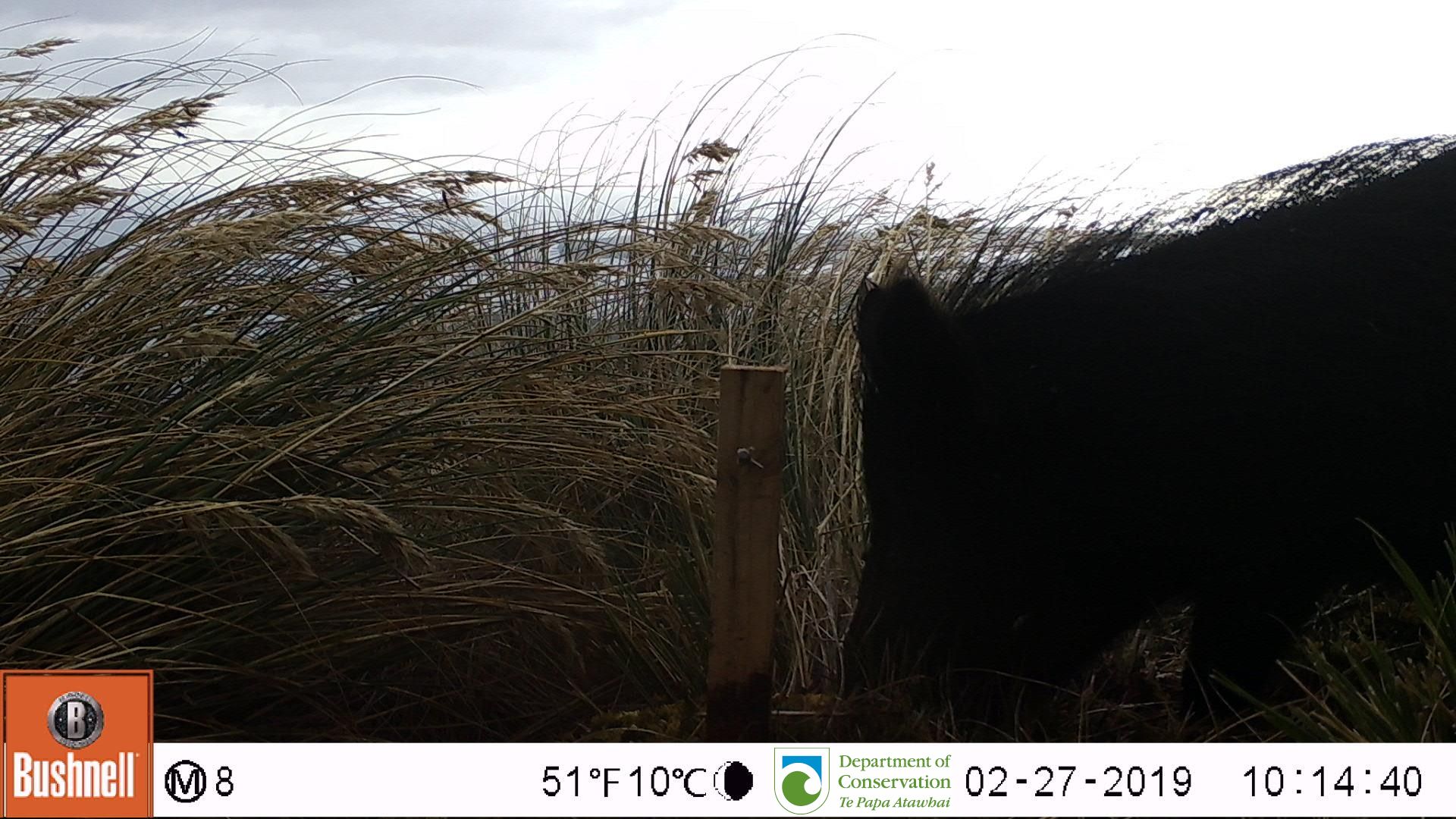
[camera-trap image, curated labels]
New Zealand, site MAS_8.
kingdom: Animalia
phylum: Chordata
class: Mammalia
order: Artiodactyla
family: Suidae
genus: Sus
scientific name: Sus scrofa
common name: pig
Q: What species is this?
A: Pig (Sus scrofa).